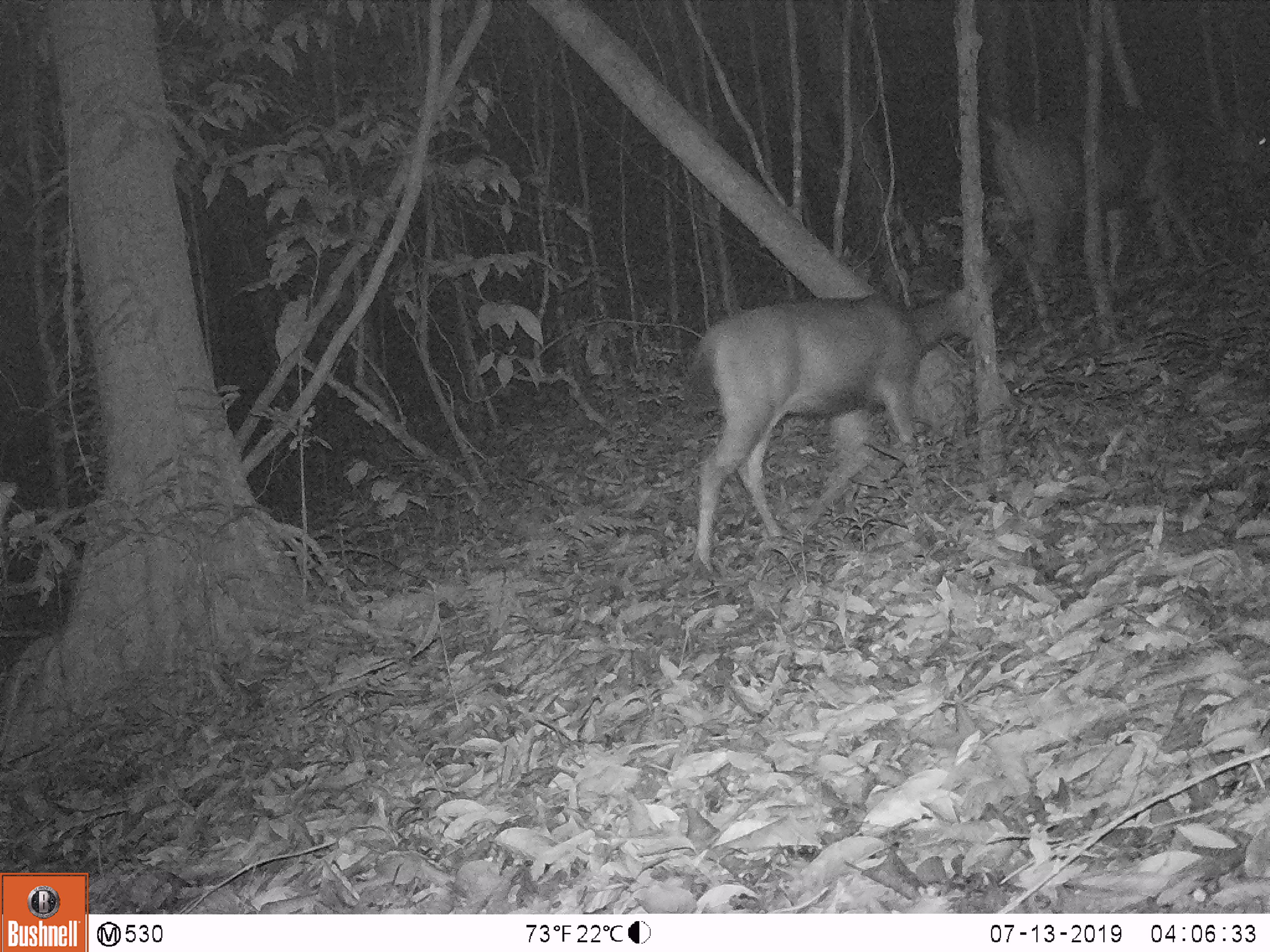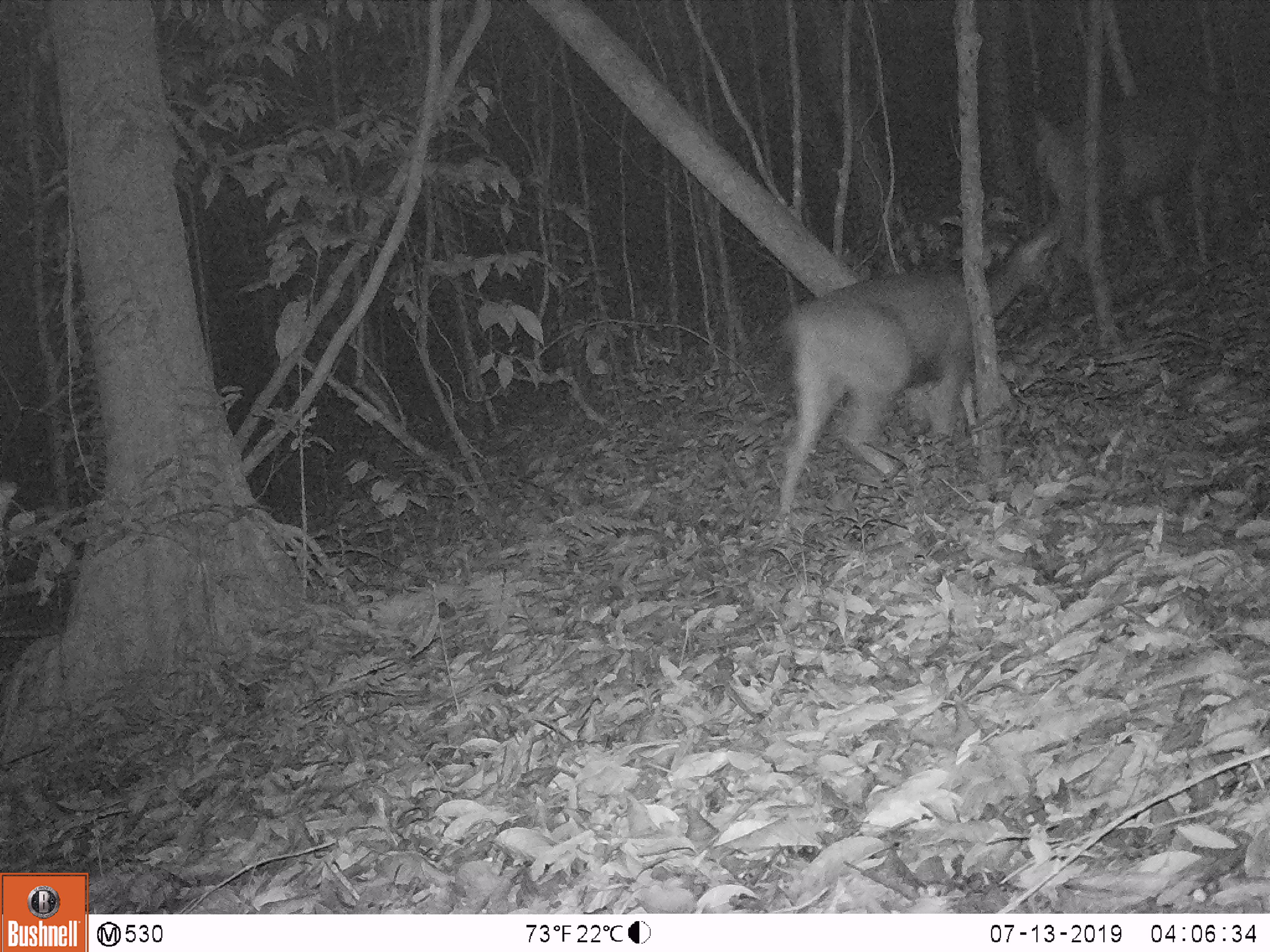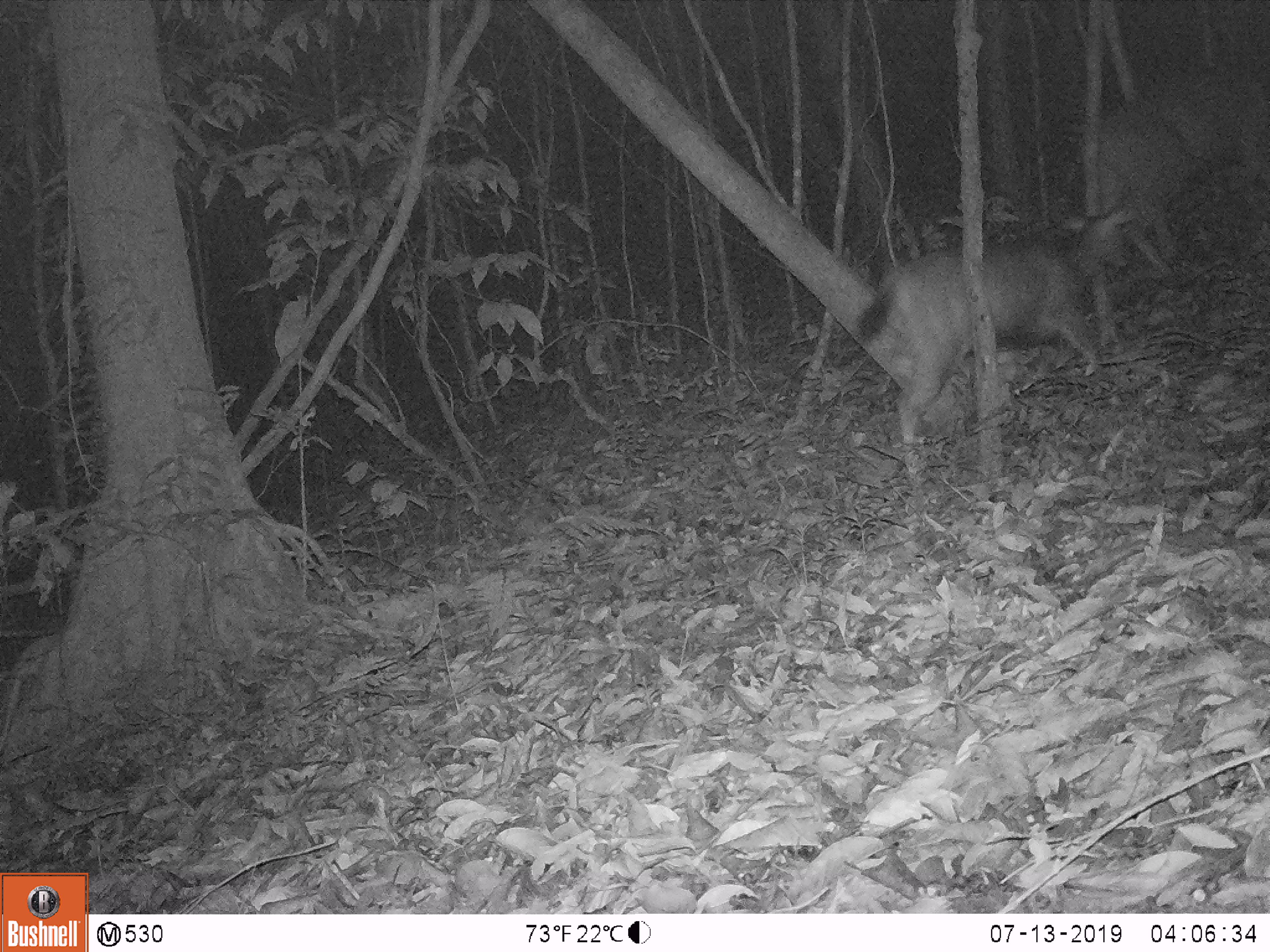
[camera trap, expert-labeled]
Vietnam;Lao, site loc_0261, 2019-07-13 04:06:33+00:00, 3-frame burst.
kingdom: Animalia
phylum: Chordata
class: Mammalia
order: Artiodactyla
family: Cervidae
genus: Rusa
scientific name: Rusa unicolor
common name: sambar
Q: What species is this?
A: Sambar (Rusa unicolor).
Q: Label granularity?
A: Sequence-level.